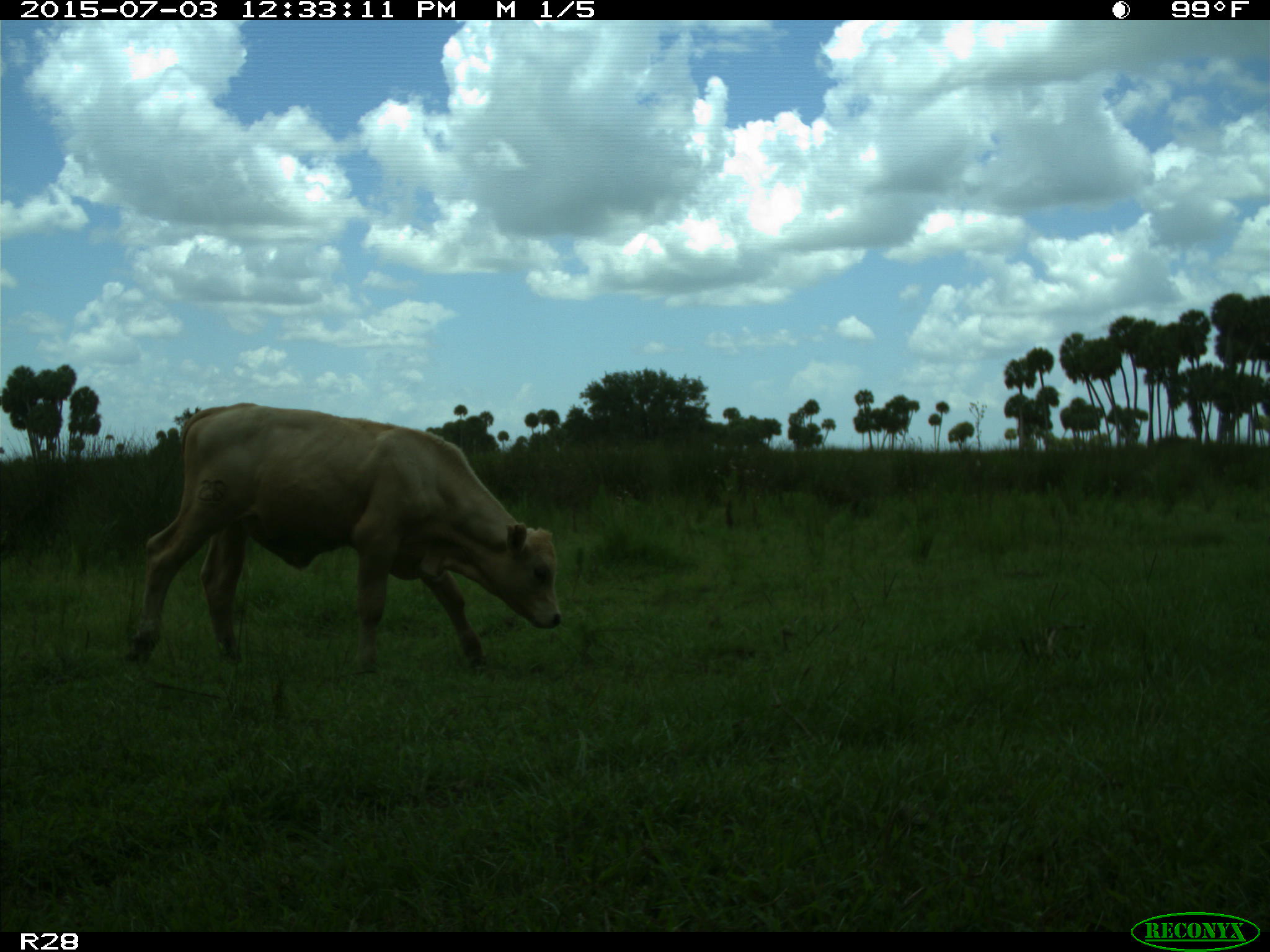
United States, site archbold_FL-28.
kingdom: Animalia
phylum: Chordata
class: Mammalia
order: Artiodactyla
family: Bovidae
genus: Bos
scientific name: Bos taurus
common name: domestic cow